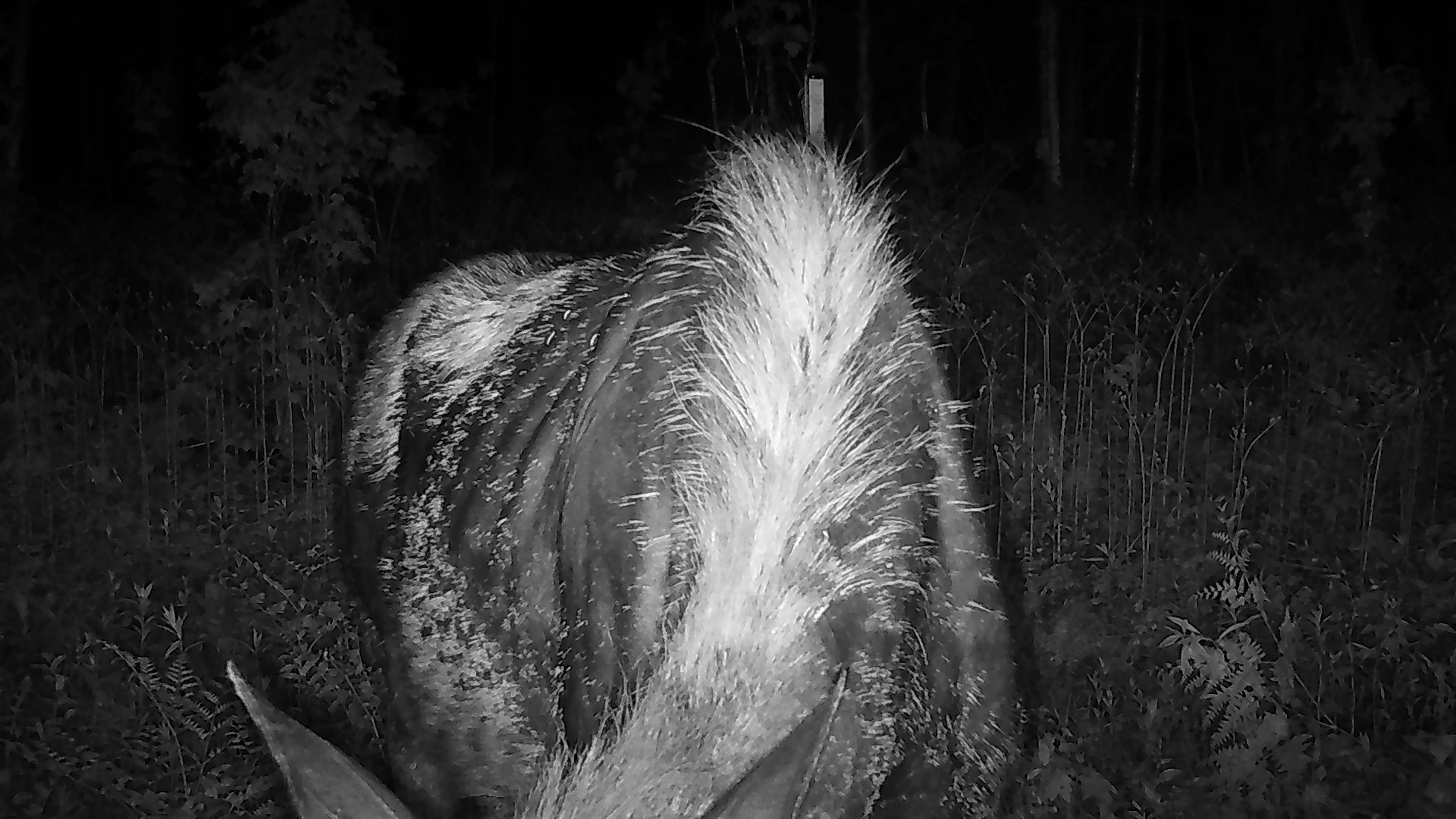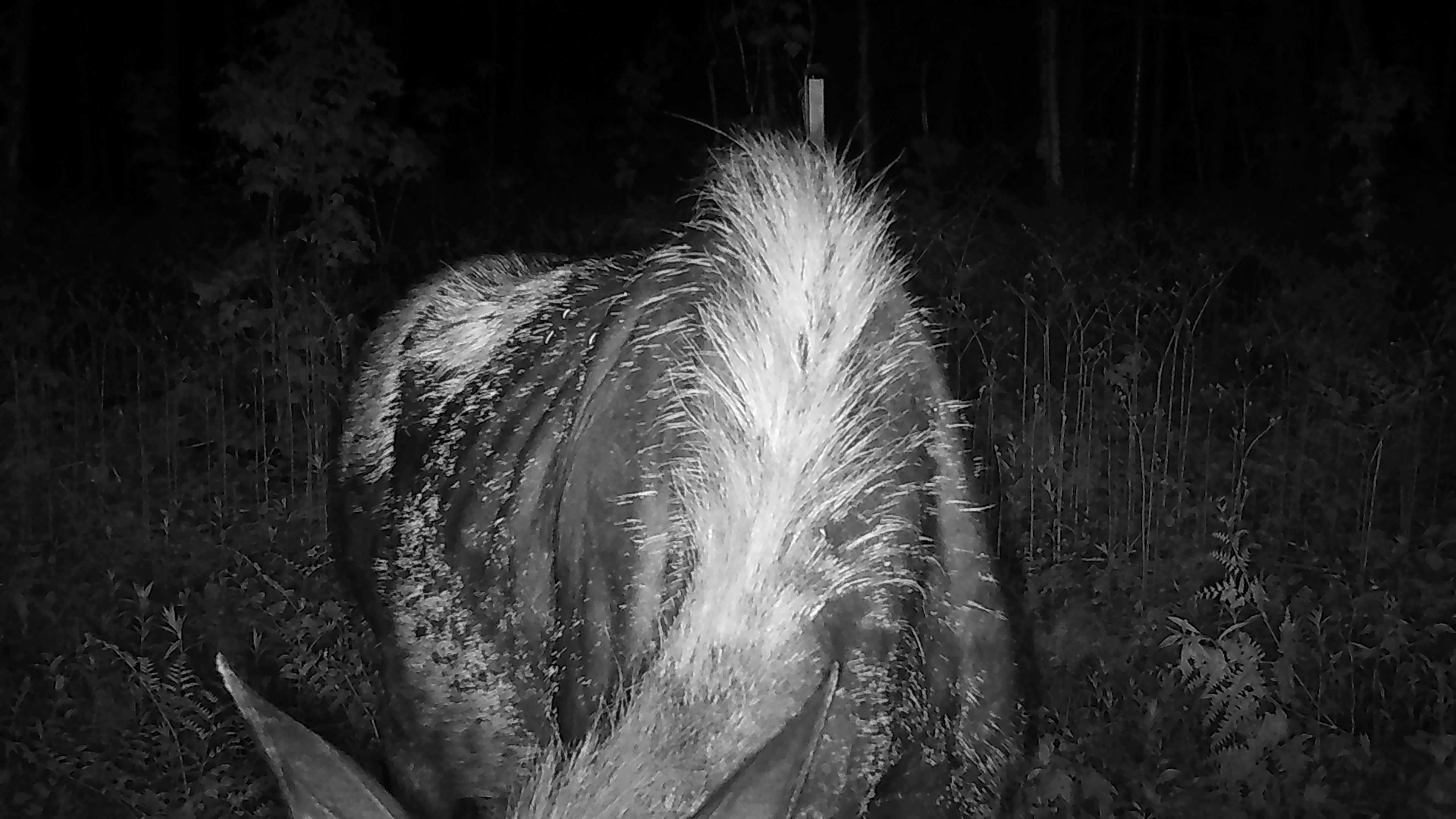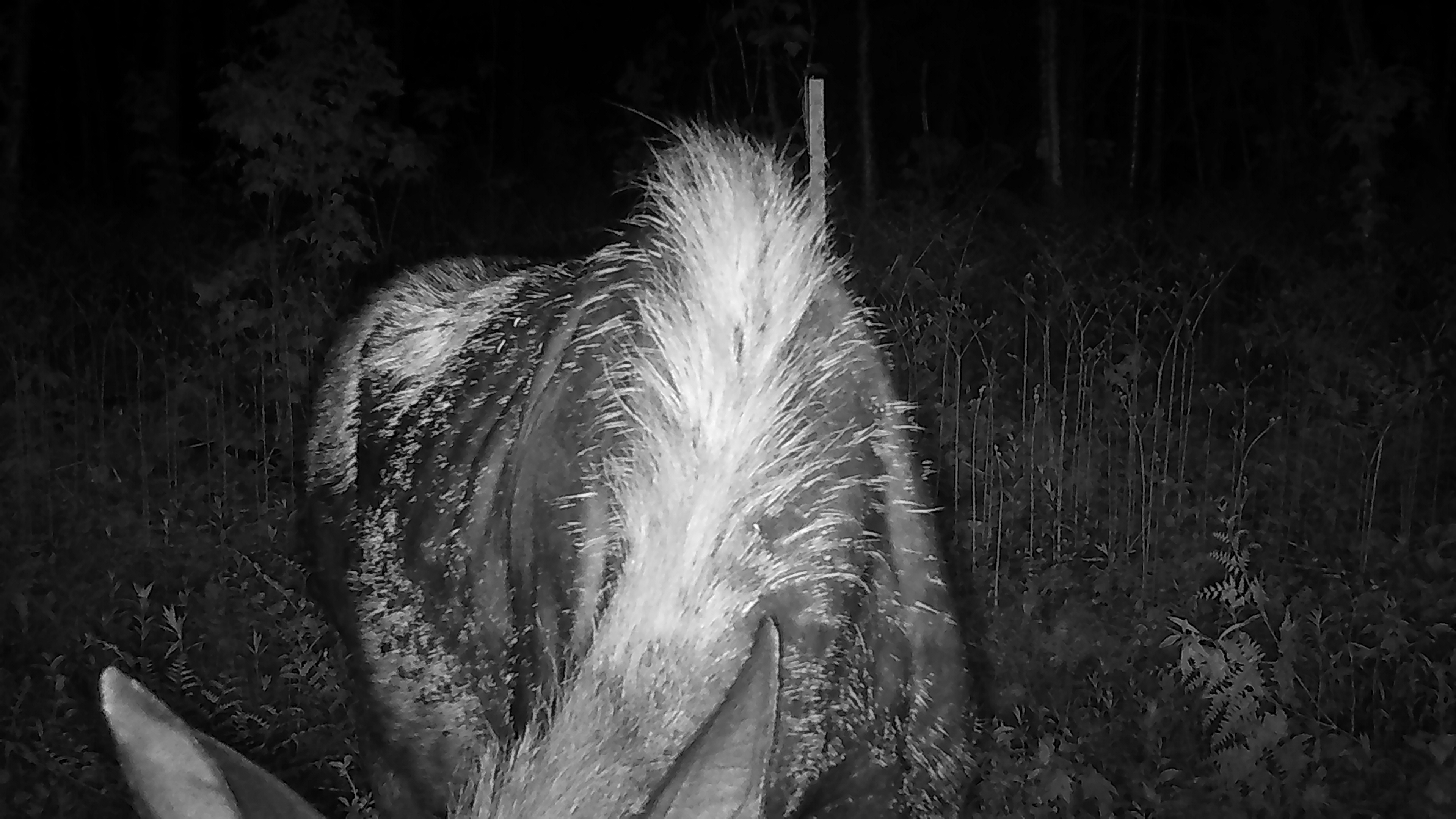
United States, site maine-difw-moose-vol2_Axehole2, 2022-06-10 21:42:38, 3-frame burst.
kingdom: Animalia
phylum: Chordata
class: Mammalia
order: Artiodactyla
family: Cervidae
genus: Alces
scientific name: Alces alces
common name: moose